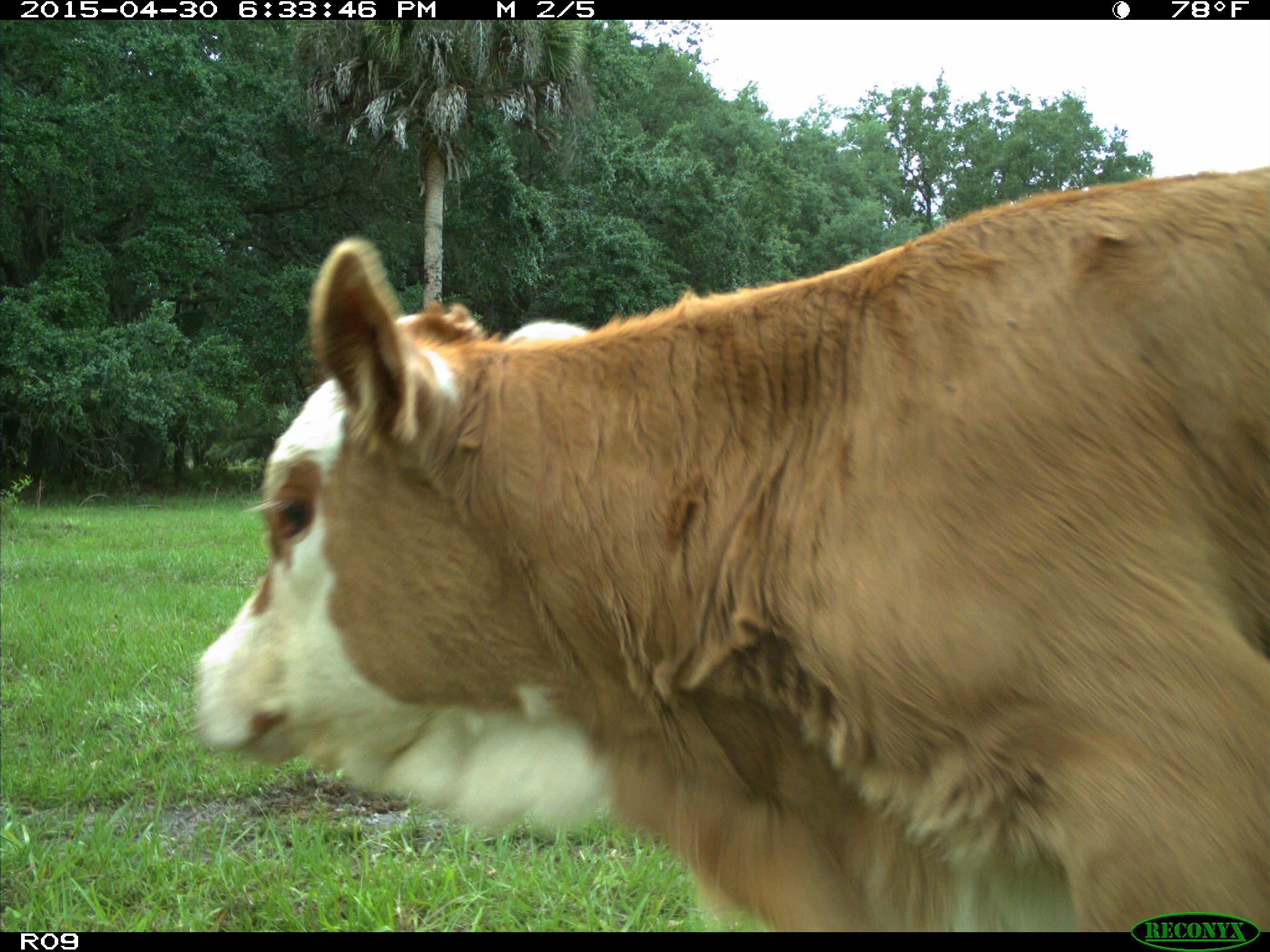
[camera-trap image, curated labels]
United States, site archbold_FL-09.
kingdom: Animalia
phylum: Chordata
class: Mammalia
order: Artiodactyla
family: Bovidae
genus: Bos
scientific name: Bos taurus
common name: domestic cow